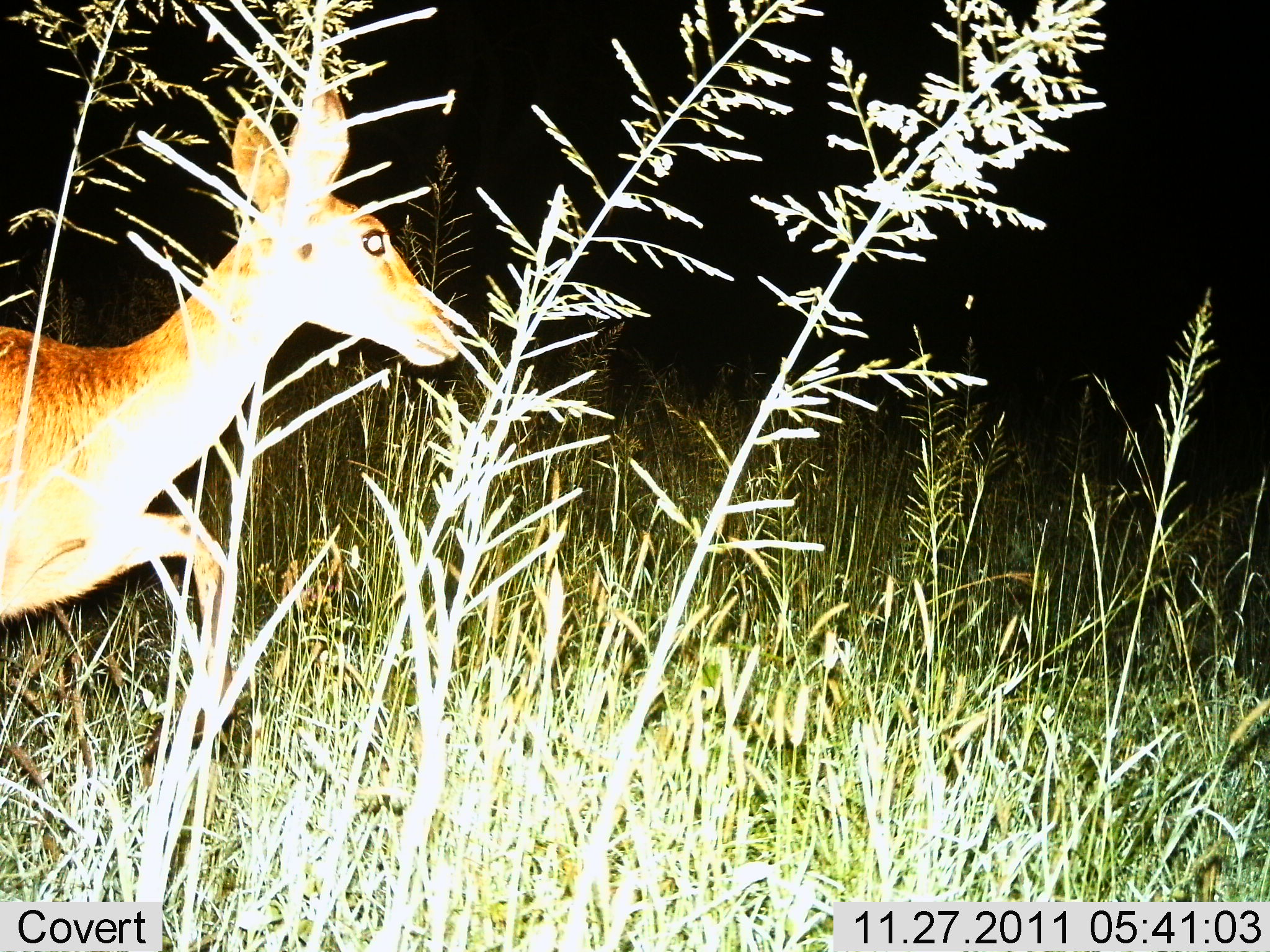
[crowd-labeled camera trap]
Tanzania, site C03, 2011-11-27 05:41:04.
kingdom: Animalia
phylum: Chordata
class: Mammalia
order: Artiodactyla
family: Bovidae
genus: Redunca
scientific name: Redunca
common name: reedbuck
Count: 1.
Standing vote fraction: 36%.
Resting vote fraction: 0%.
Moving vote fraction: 64%.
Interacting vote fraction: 0%.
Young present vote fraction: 9%.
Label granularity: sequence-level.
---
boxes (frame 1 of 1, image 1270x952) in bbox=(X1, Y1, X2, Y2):
animal: bbox=(0, 89, 461, 840)